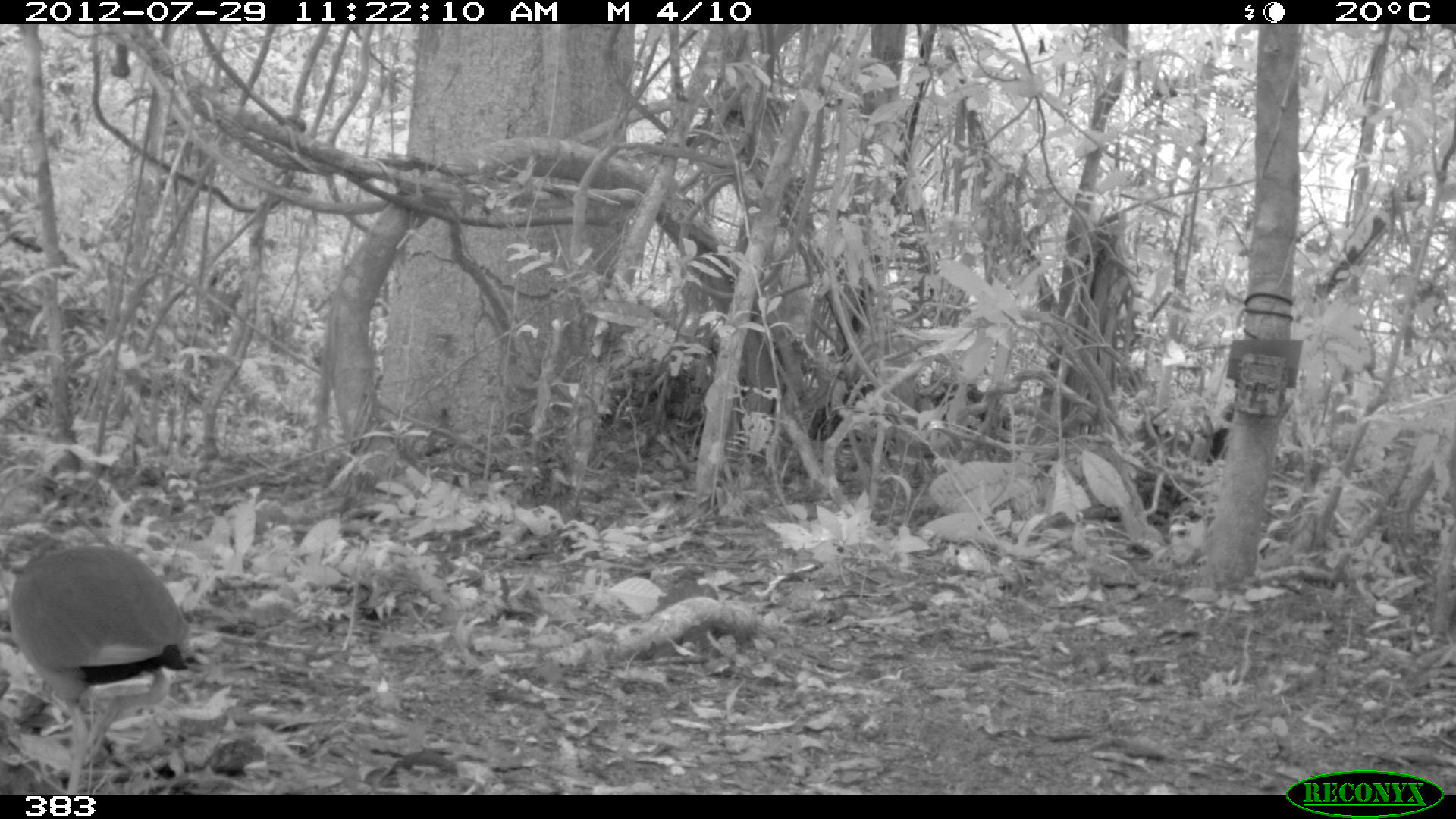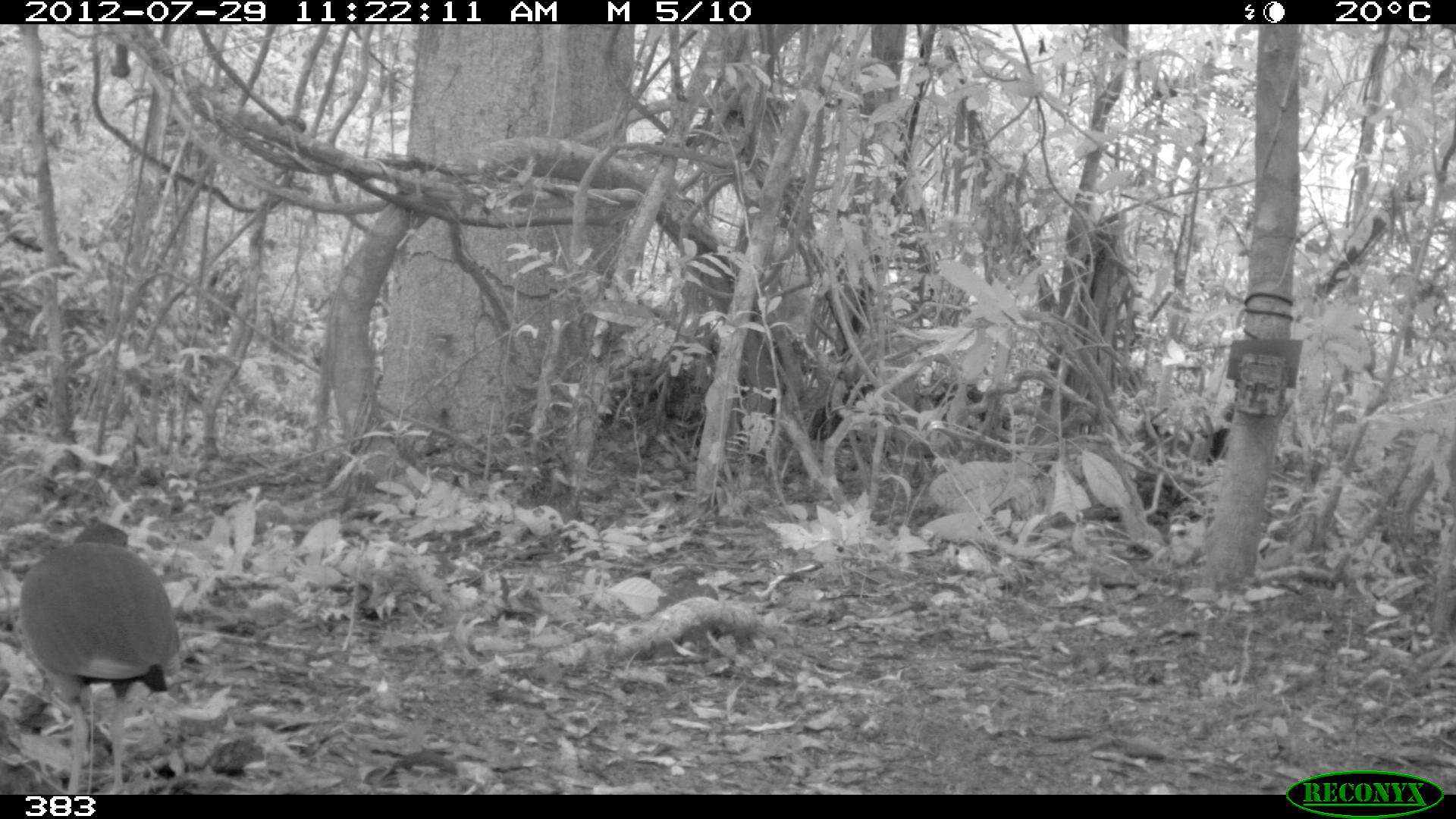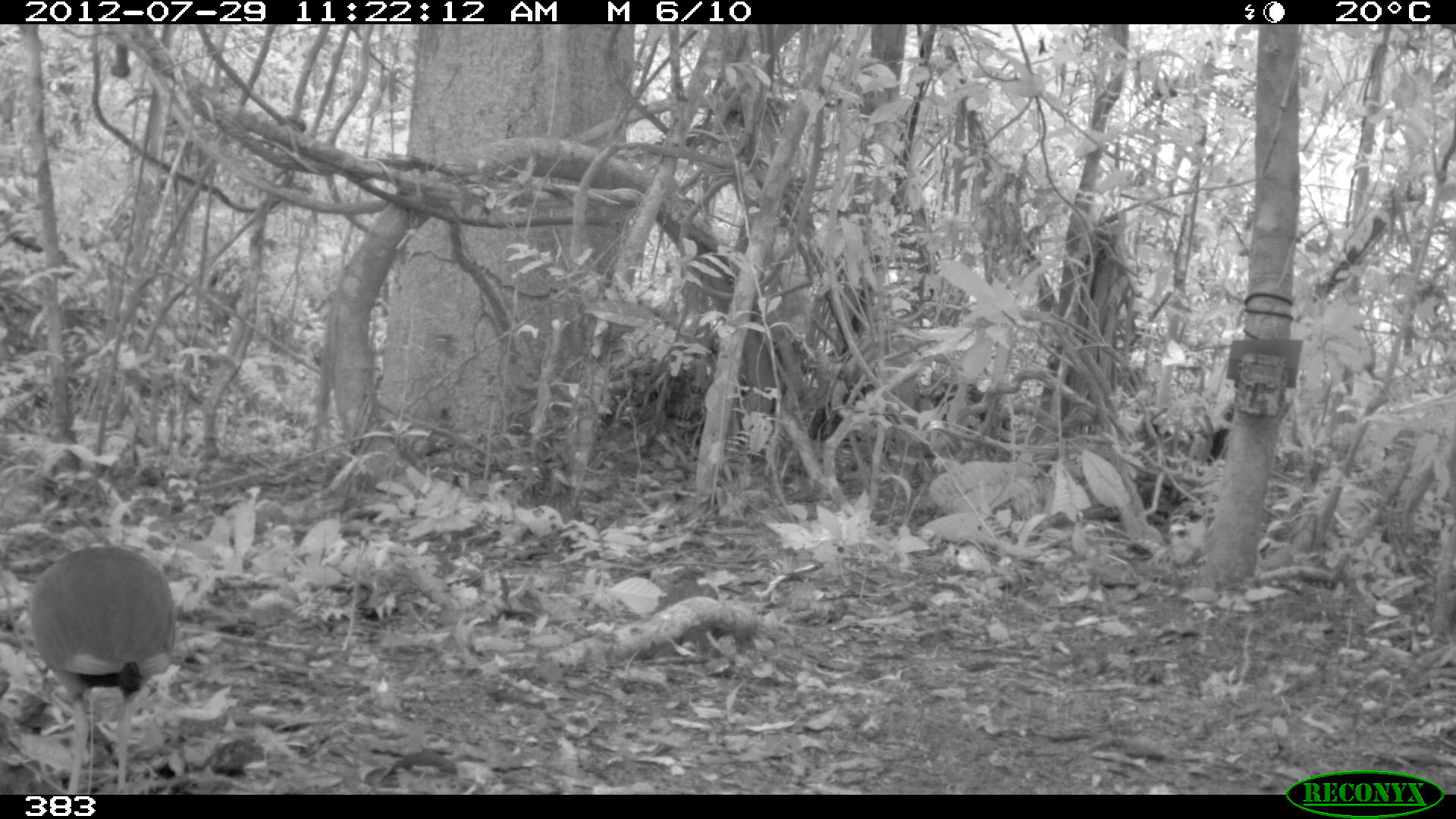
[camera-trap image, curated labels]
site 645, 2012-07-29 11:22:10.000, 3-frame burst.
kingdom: Animalia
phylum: Chordata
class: Aves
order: Gruiformes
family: Rallidae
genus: Aramides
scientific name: Aramides cajaneus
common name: gray-cowled wood-rail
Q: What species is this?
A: Aramides cajaneus (gray-cowled wood-rail).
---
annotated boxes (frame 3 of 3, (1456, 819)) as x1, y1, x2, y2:
aramides cajaneus: 33, 545, 175, 795